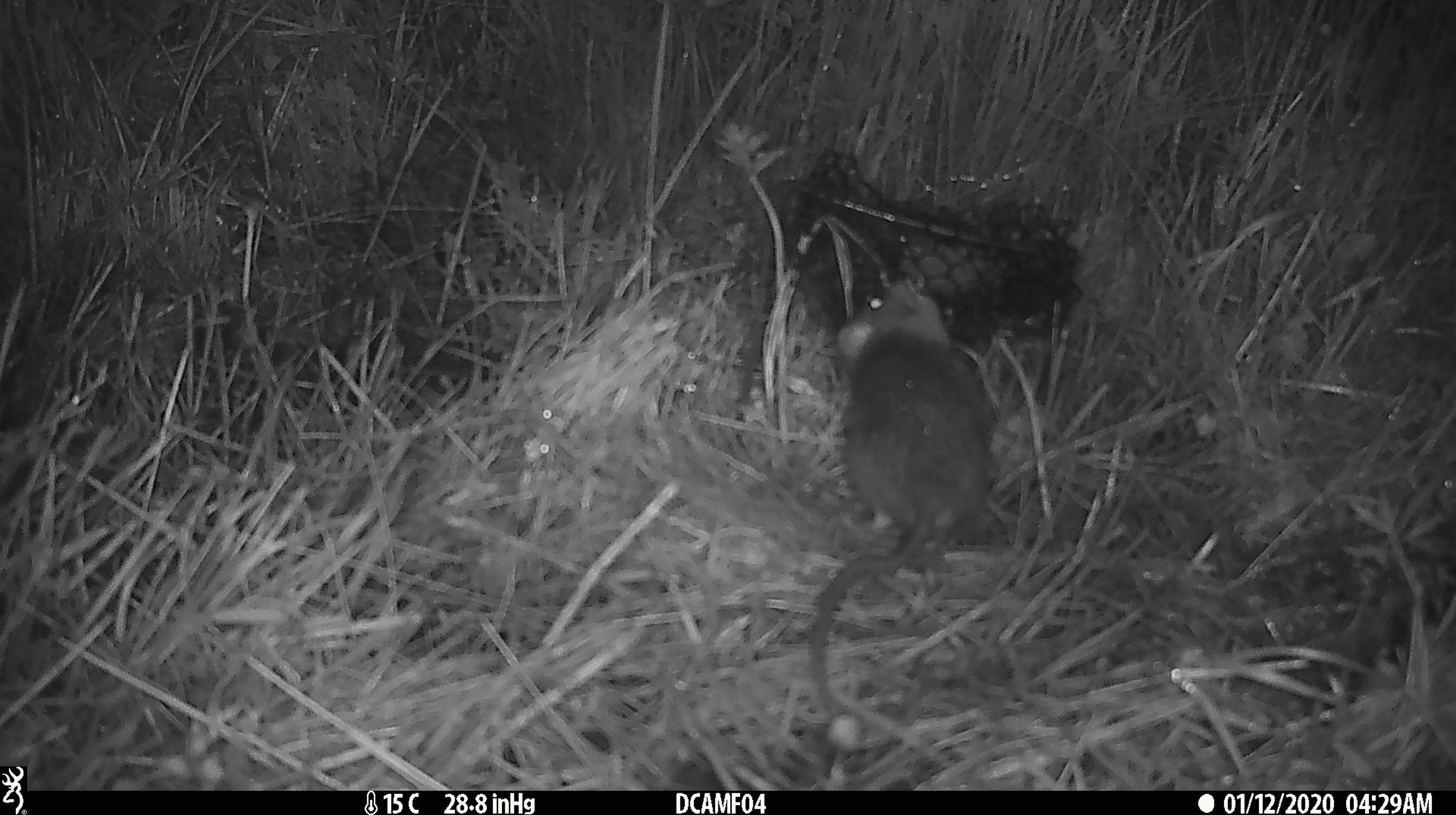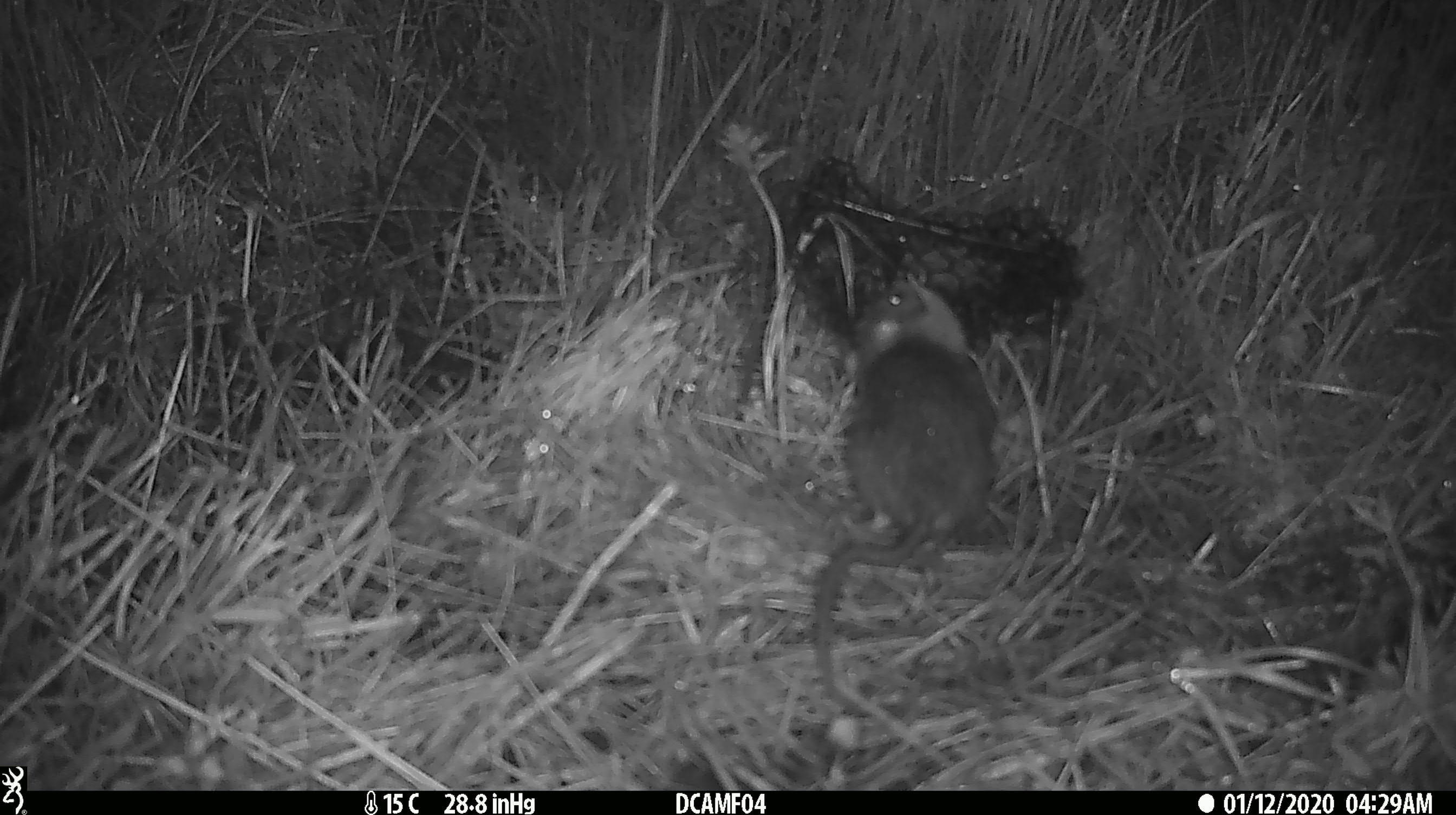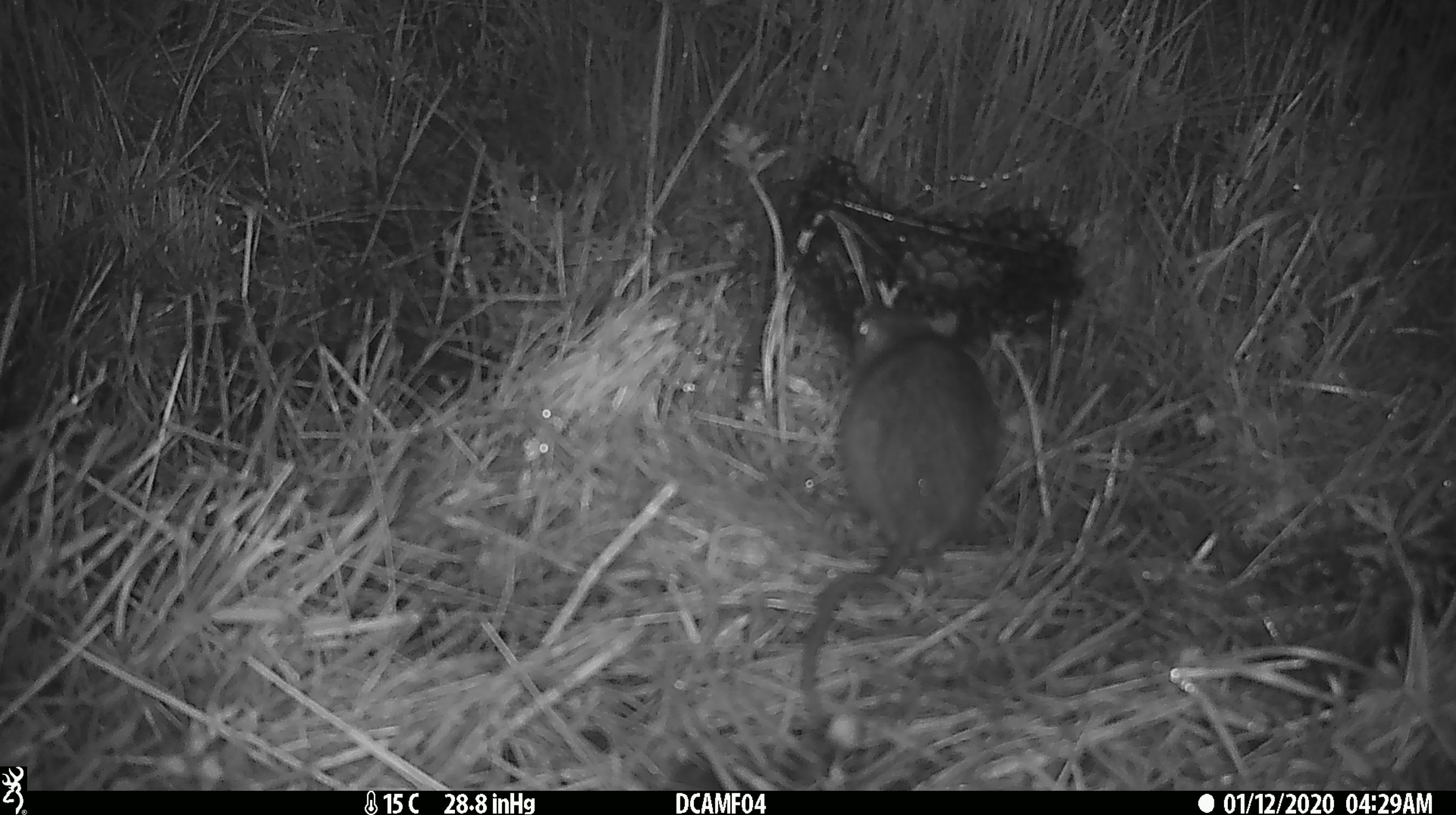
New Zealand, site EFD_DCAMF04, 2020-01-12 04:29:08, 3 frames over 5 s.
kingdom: Animalia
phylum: Chordata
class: Mammalia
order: Rodentia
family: Muridae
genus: Rattus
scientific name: Rattus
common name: rat